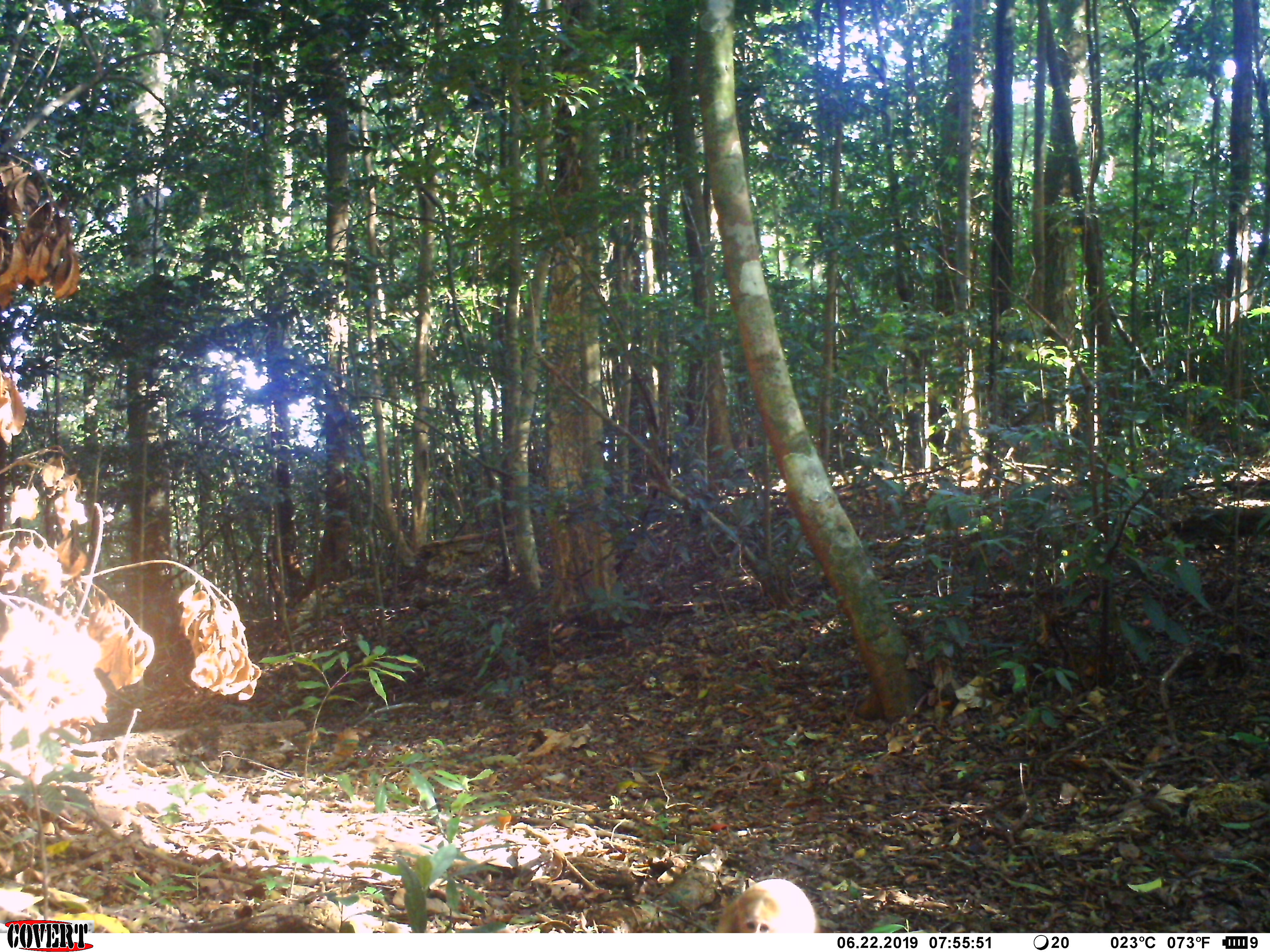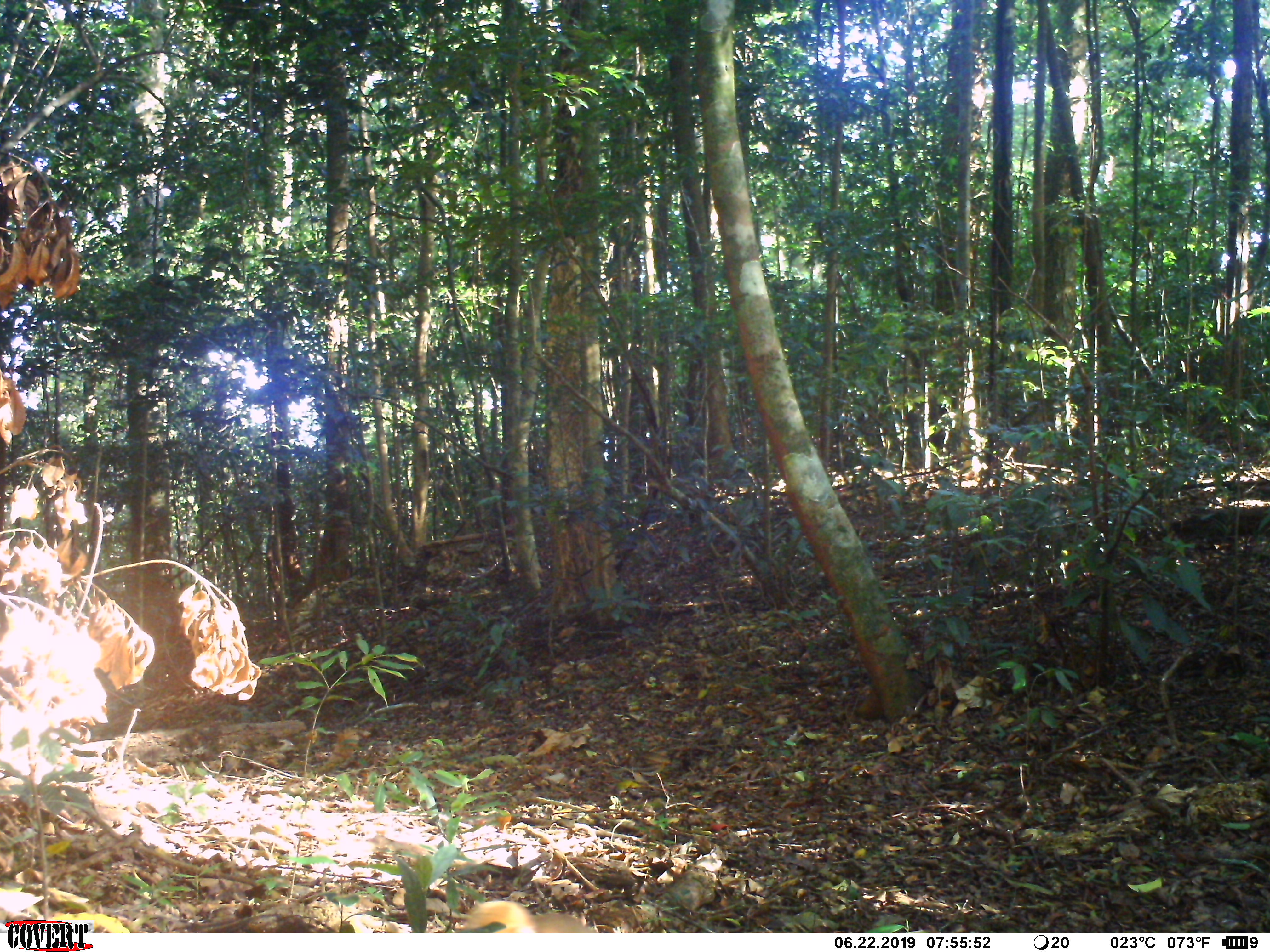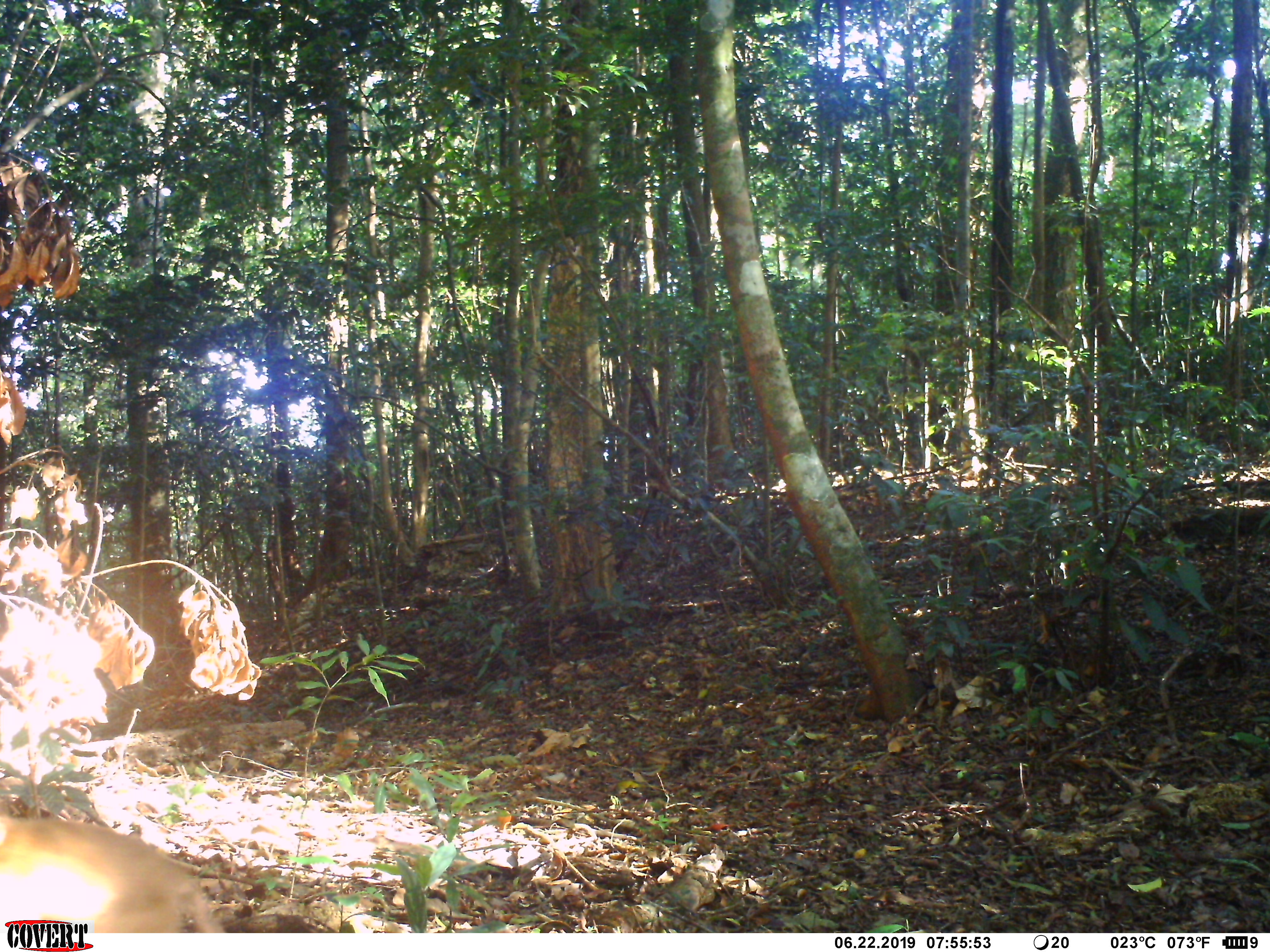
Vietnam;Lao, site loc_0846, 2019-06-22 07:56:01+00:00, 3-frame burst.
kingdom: Animalia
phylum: Chordata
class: Mammalia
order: Primates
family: Cercopithecidae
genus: Macaca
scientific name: Macaca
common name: macaque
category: macaque not stump tailed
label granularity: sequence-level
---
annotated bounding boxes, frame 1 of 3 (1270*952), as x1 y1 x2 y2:
macaque not stump tailed: 715 879 818 933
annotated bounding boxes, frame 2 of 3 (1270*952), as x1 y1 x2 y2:
macaque not stump tailed: 454 900 598 933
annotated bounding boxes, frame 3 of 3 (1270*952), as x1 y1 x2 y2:
macaque not stump tailed: 0 812 226 933